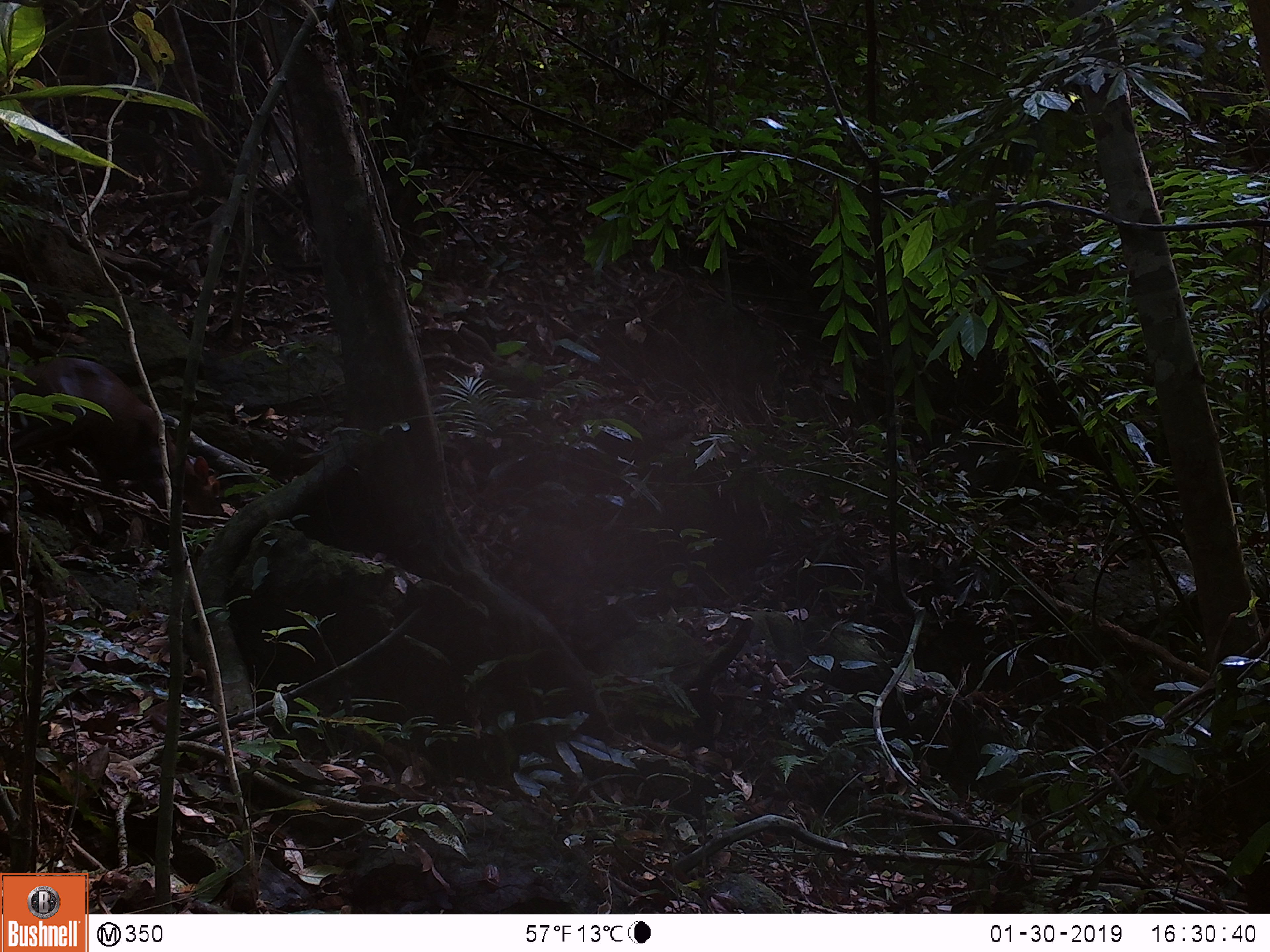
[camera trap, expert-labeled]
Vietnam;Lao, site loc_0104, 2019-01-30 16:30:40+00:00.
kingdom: Animalia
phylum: Chordata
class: Mammalia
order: Artiodactyla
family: Cervidae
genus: Muntiacus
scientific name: Muntiacus rooseveltorum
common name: roosevelt's muntjac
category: roosevelts muntjac group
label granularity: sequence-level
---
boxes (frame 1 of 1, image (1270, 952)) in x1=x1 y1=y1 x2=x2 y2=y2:
roosevelts muntjac group: x1=13 y1=357 x2=224 y2=516